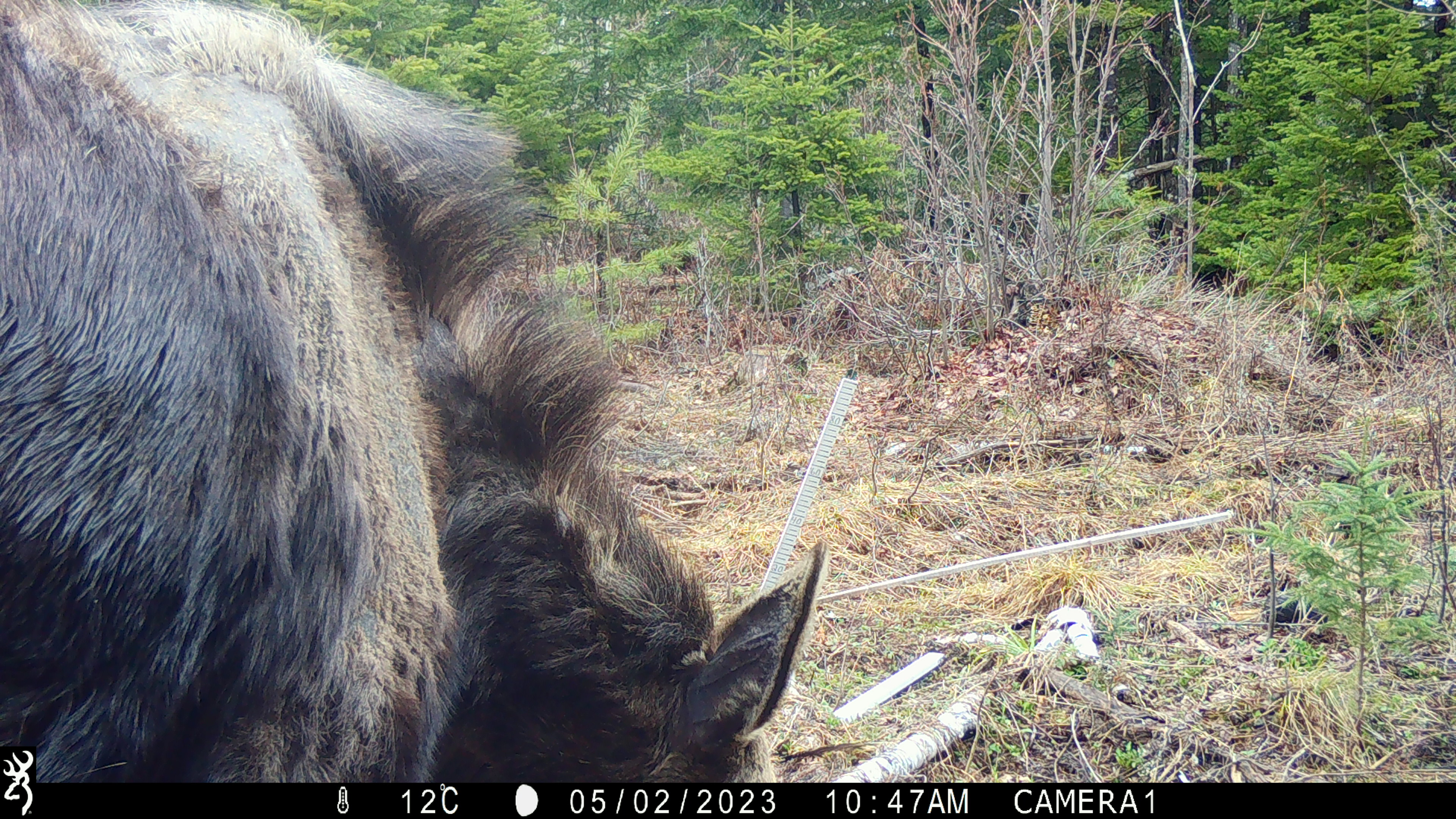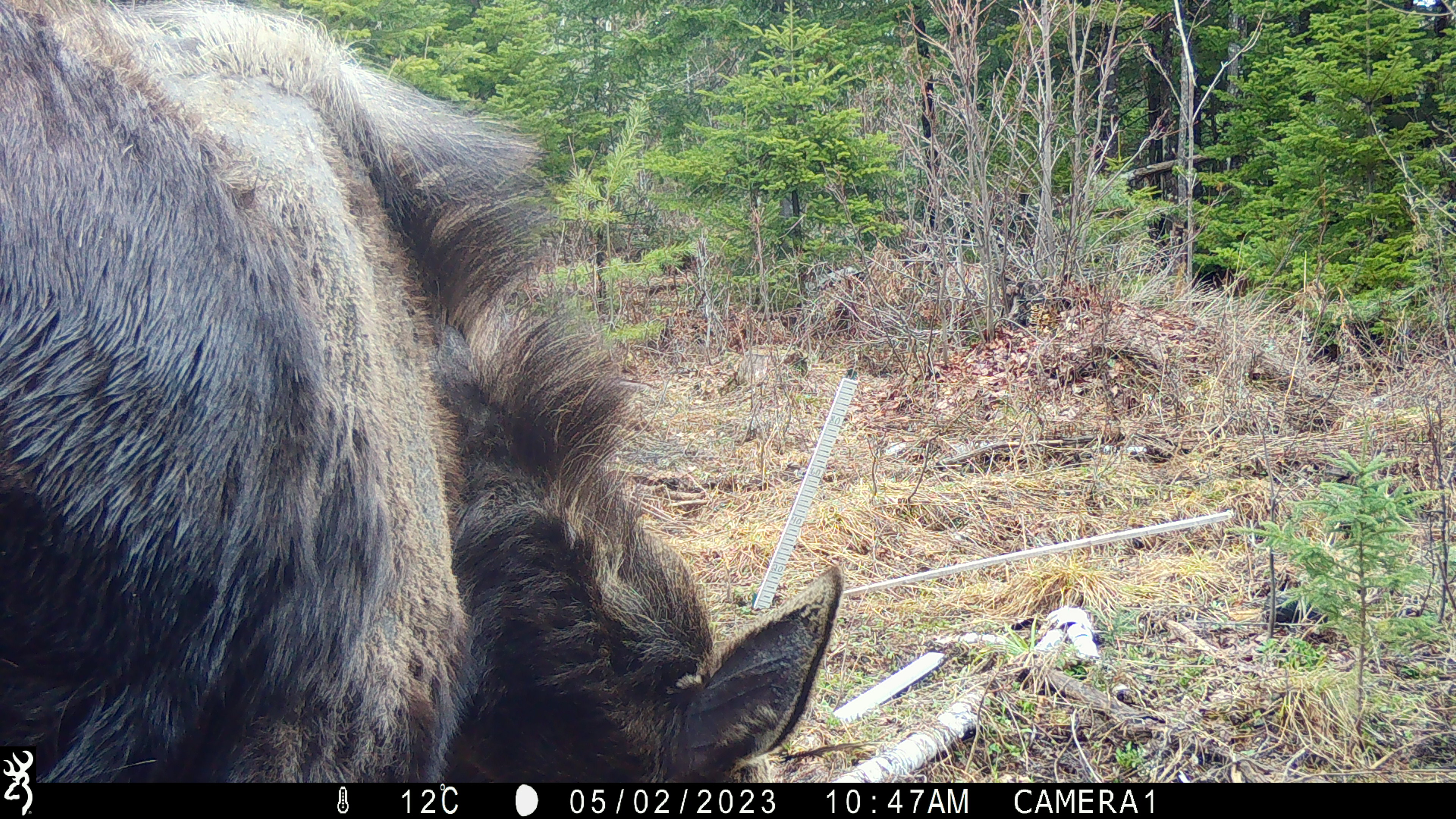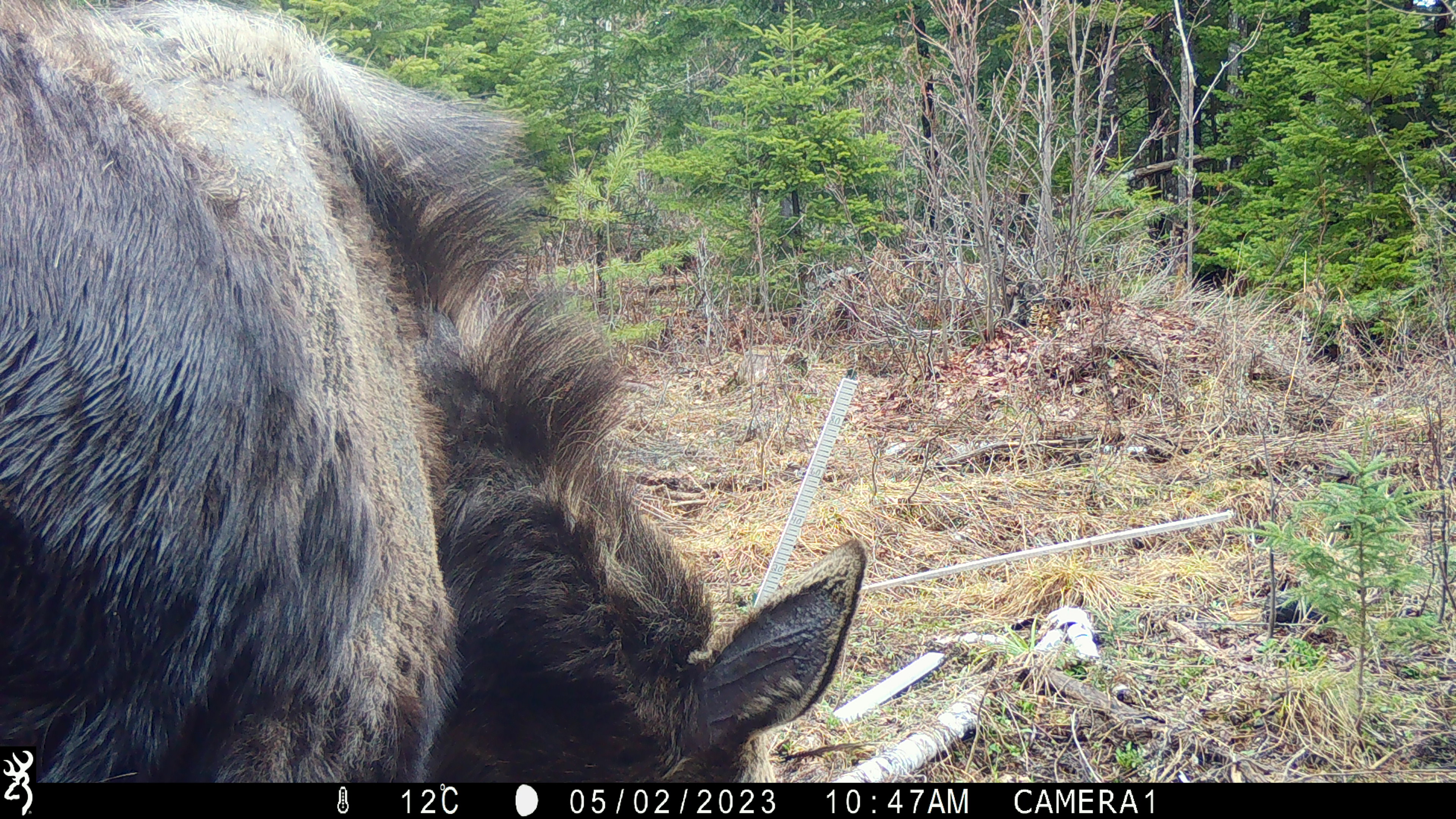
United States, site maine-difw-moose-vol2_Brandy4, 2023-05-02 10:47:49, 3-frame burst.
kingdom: Animalia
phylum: Chordata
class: Mammalia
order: Artiodactyla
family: Cervidae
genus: Alces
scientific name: Alces alces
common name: moose